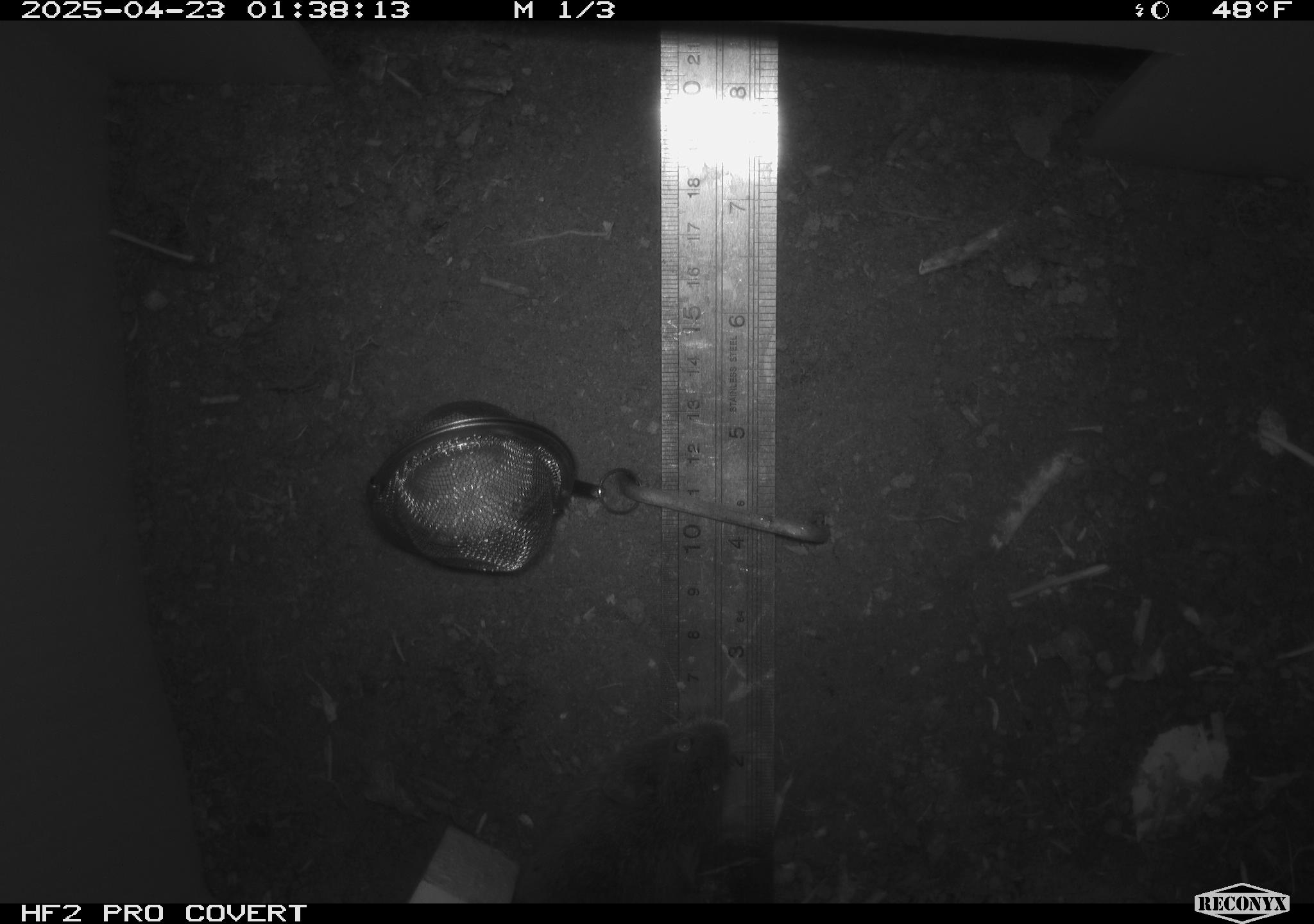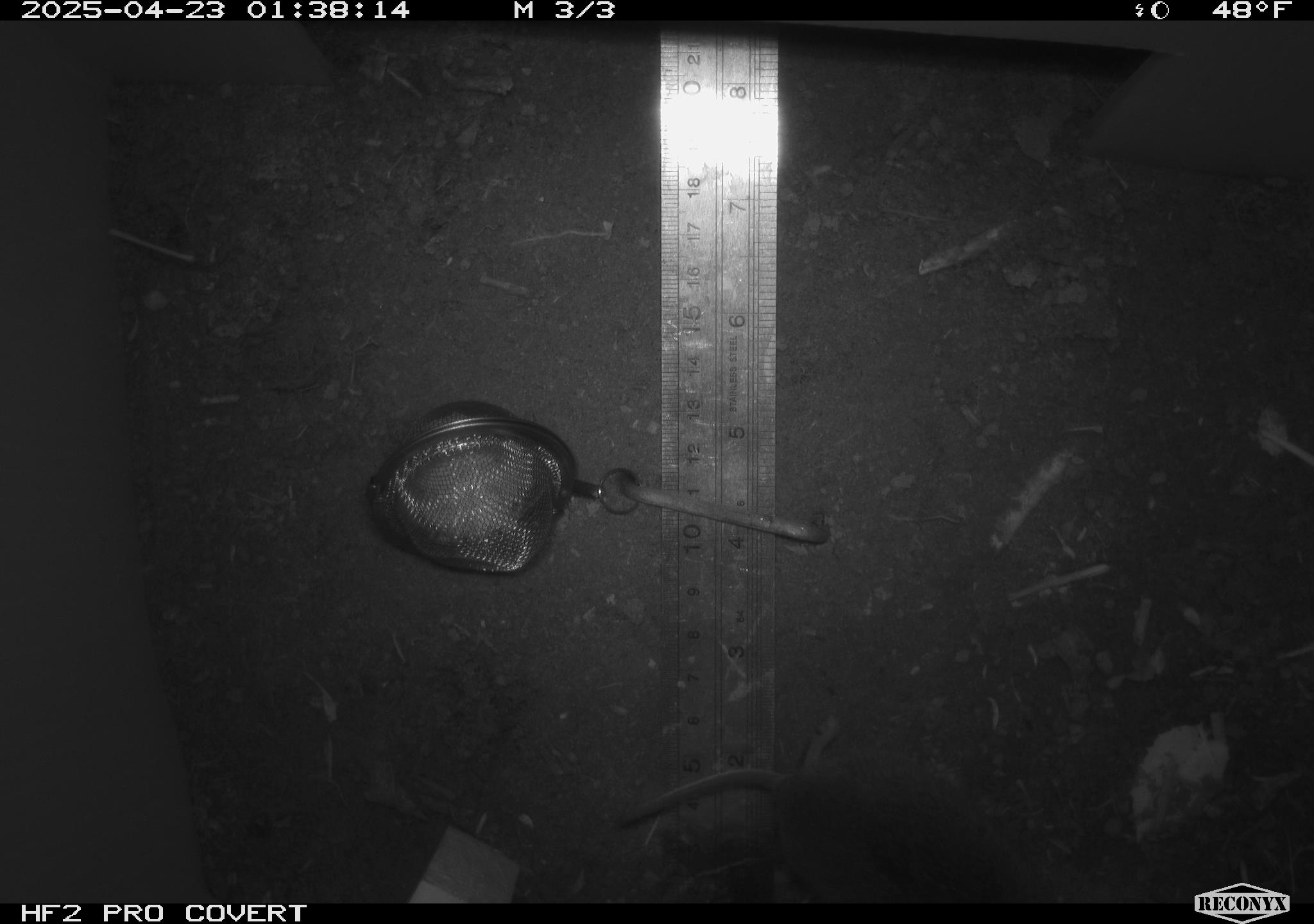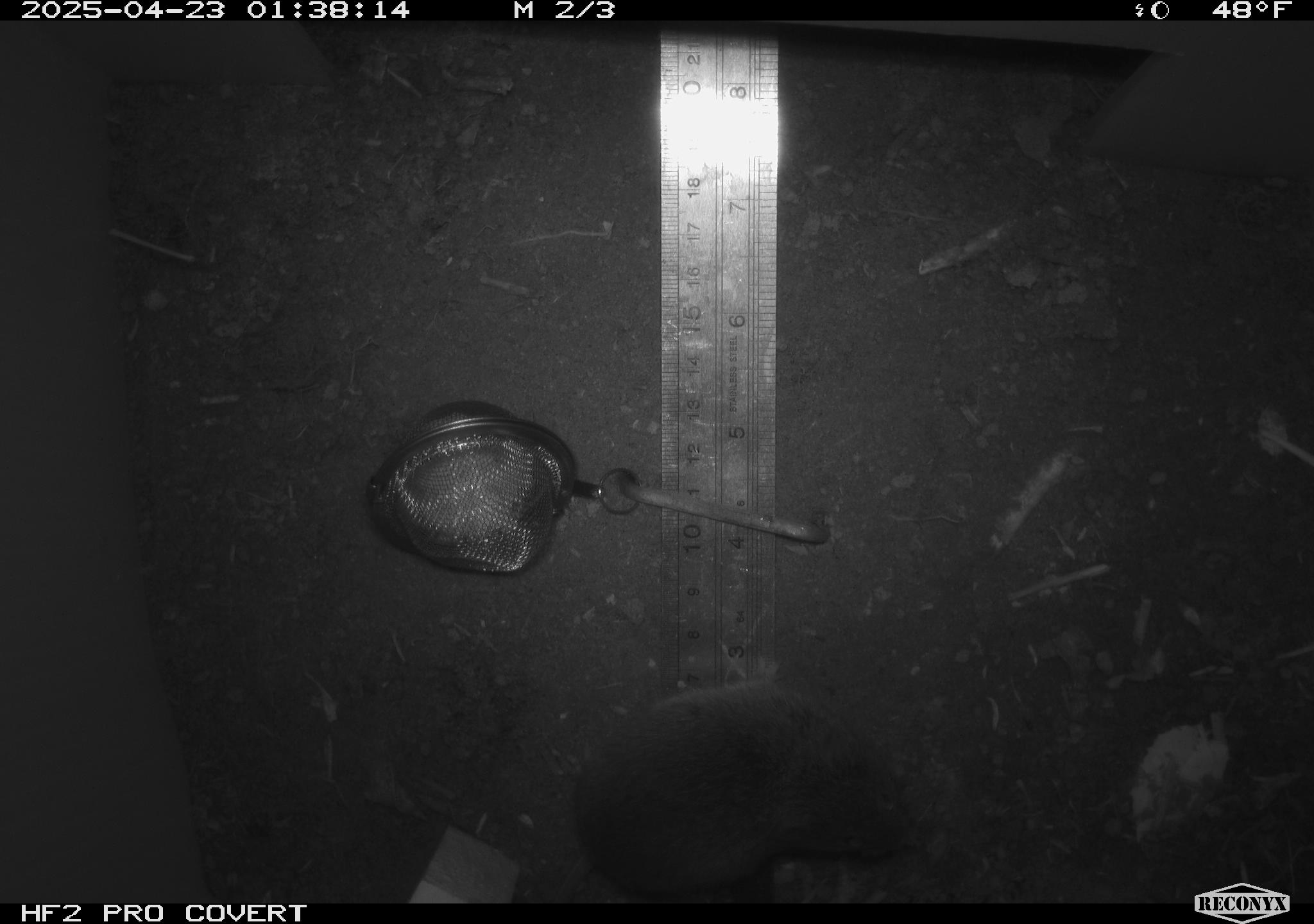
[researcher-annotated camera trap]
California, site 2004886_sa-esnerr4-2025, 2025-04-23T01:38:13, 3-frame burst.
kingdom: Animalia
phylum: Chordata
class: Mammalia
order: Rodentia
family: Cricetidae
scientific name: Arvicolinae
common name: voles, lemmings, and muskrats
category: arvicolinae subfamily